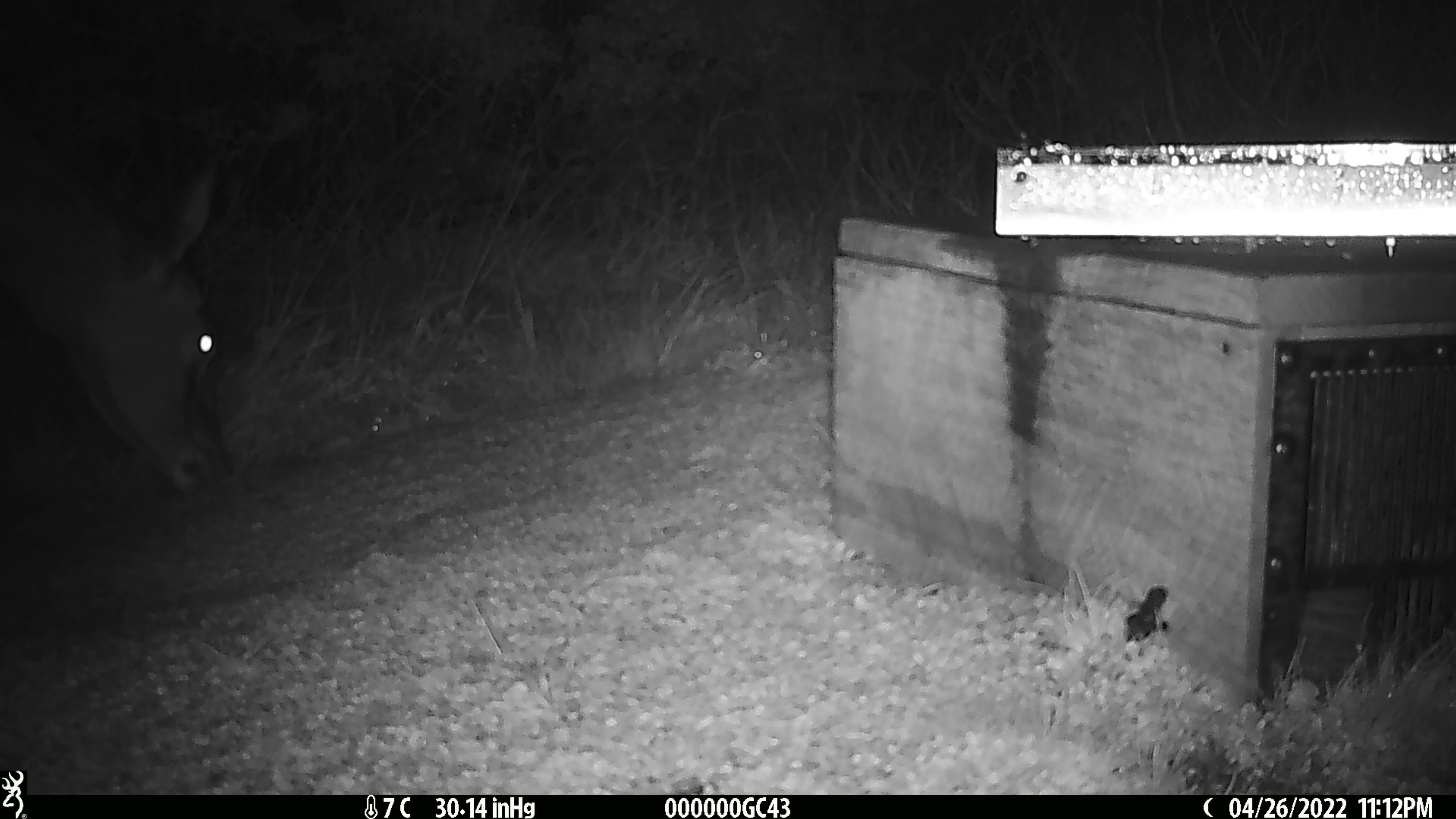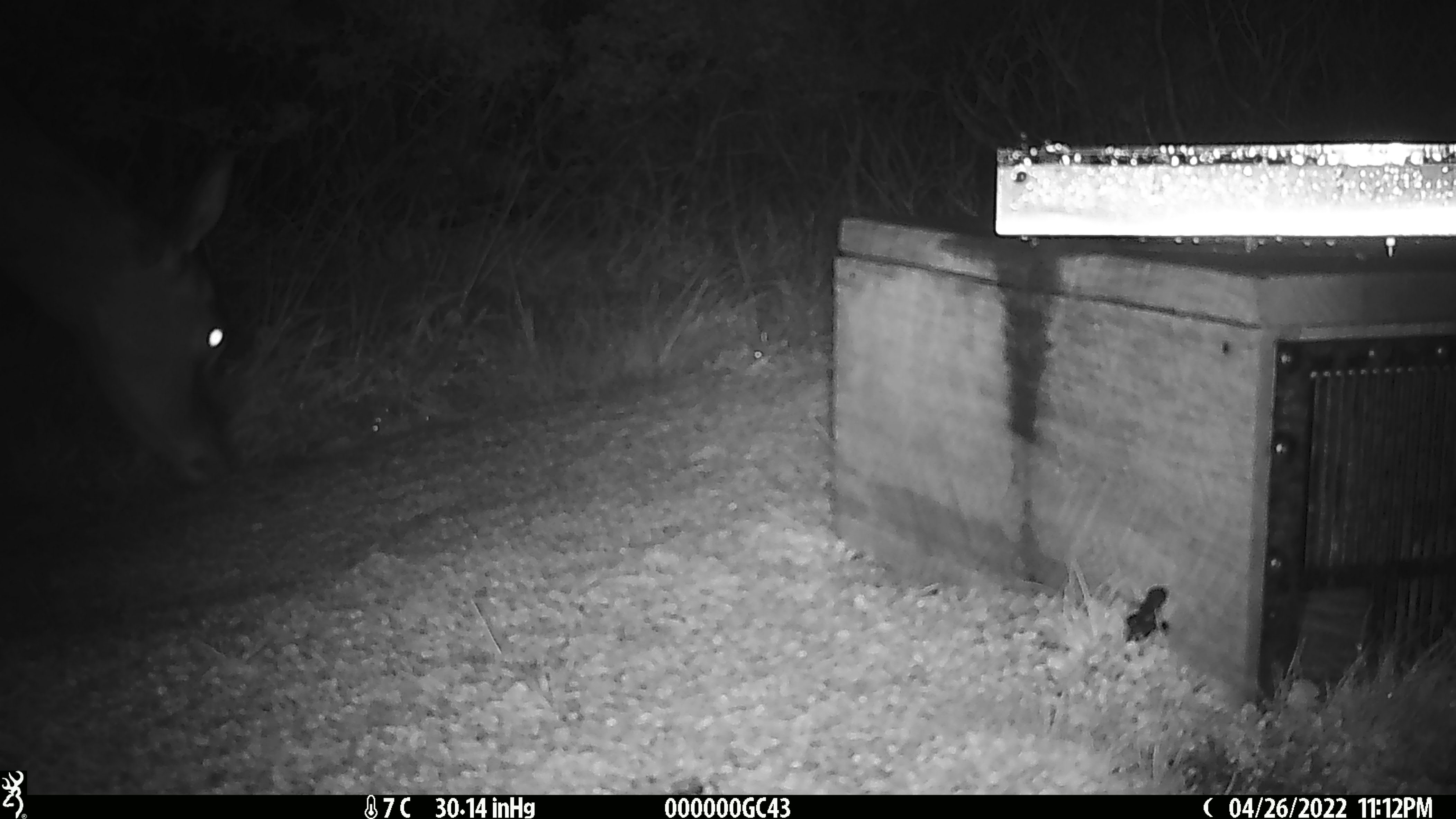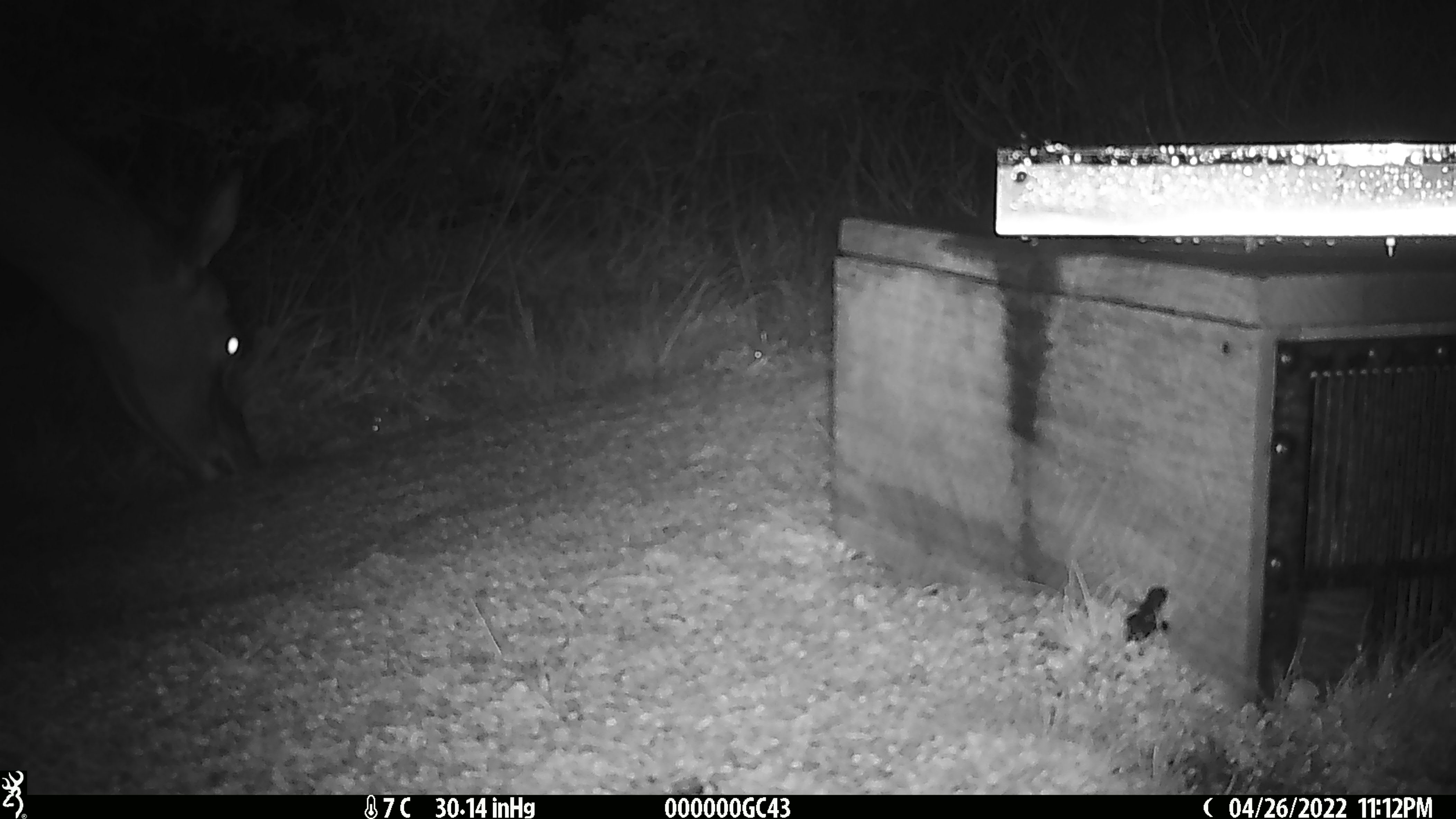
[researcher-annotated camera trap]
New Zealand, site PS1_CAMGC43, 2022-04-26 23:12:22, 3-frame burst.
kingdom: Animalia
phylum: Chordata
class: Mammalia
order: Artiodactyla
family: Cervidae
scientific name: Cervidae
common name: deer